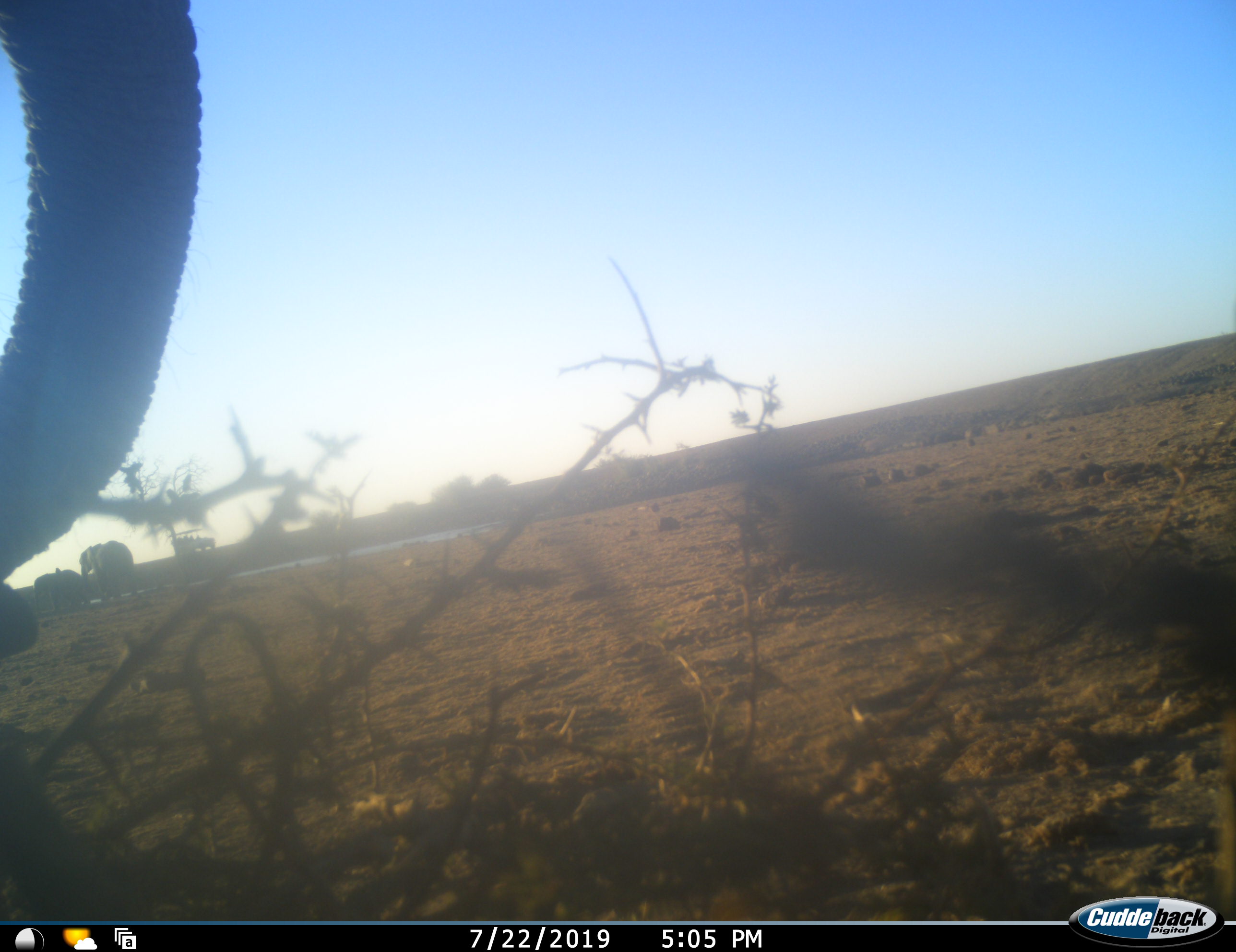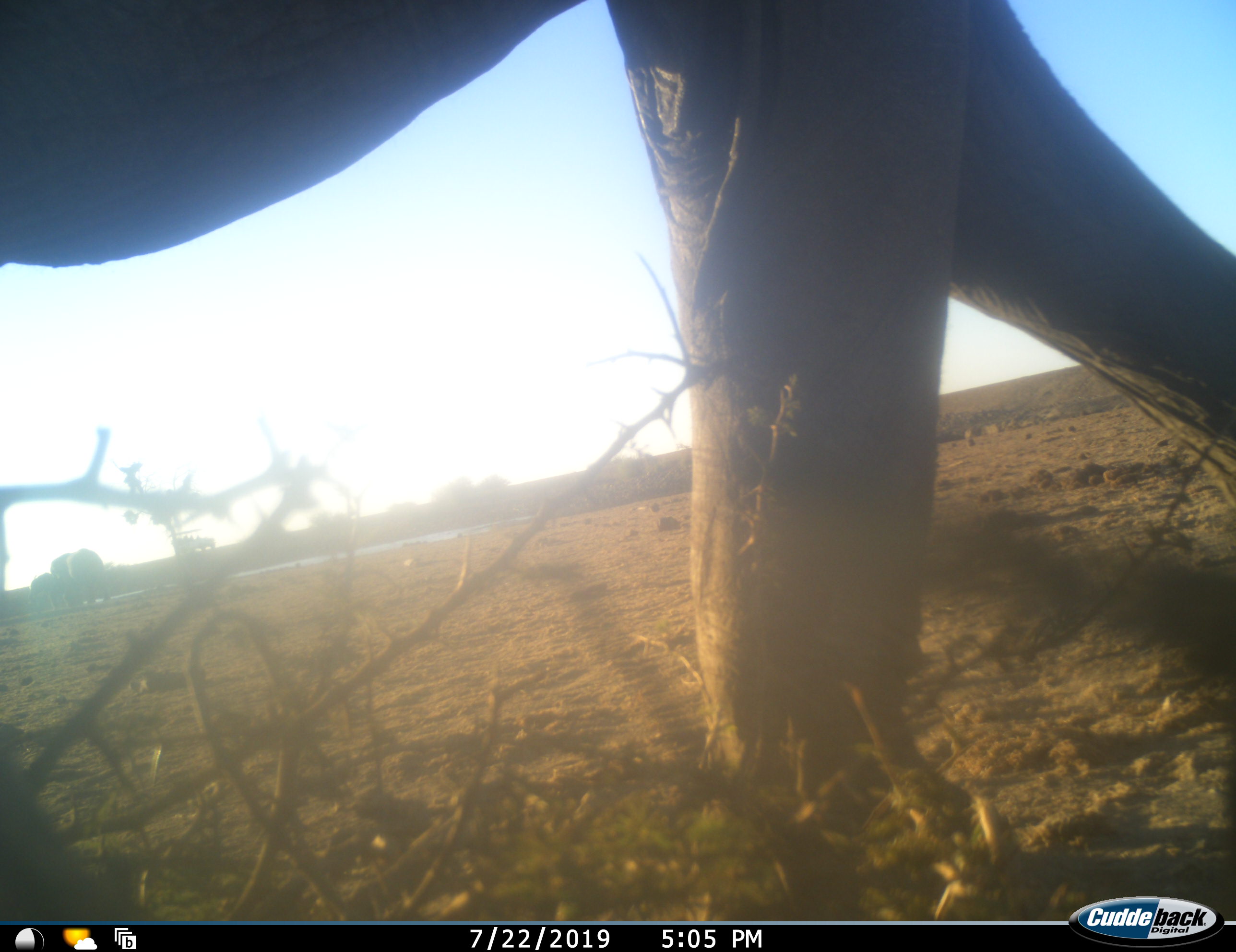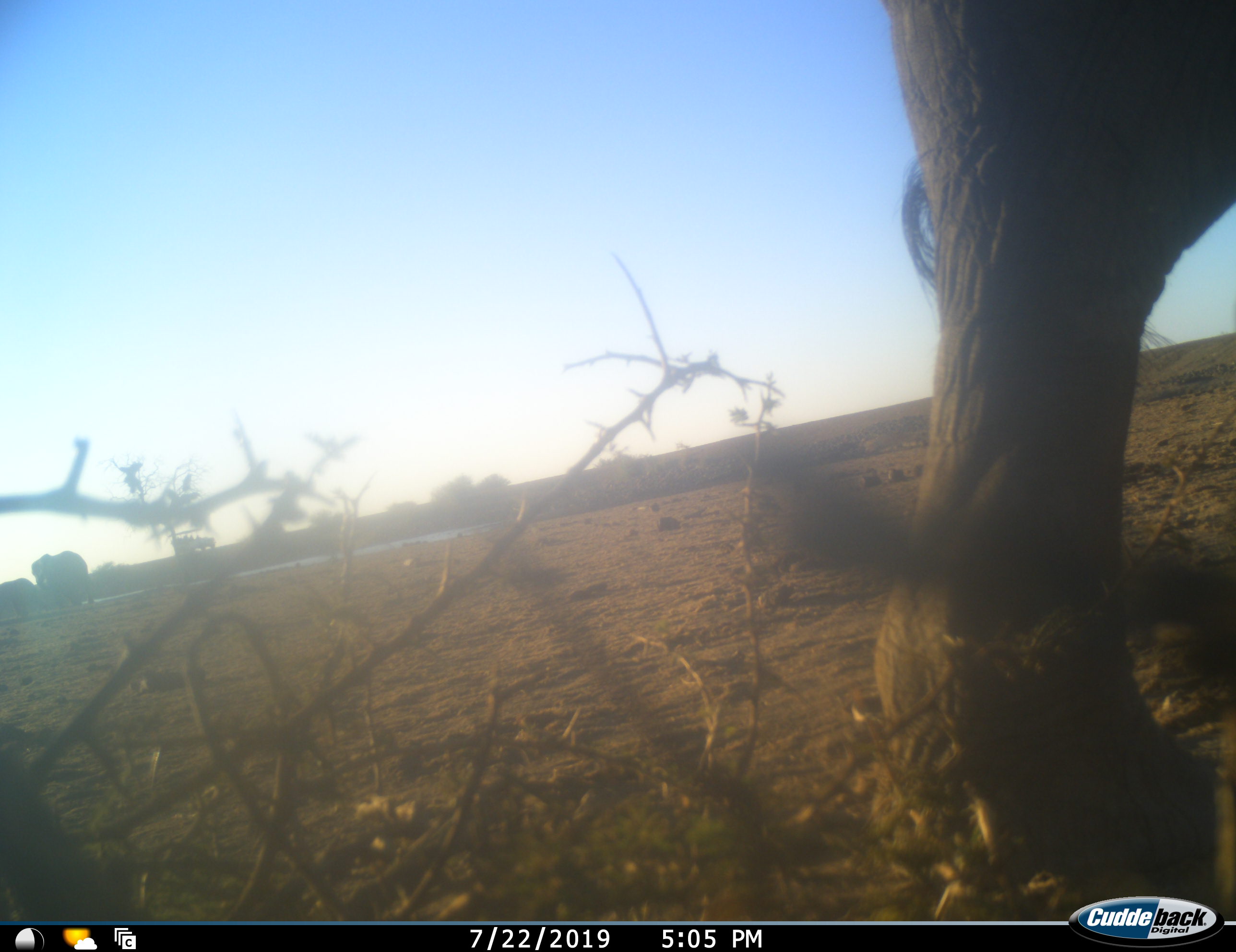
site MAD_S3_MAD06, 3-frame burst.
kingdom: Animalia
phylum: Chordata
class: Mammalia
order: Proboscidea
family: Elephantidae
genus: Loxodonta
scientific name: Loxodonta africana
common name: african bush elephant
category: elephant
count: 1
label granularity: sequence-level